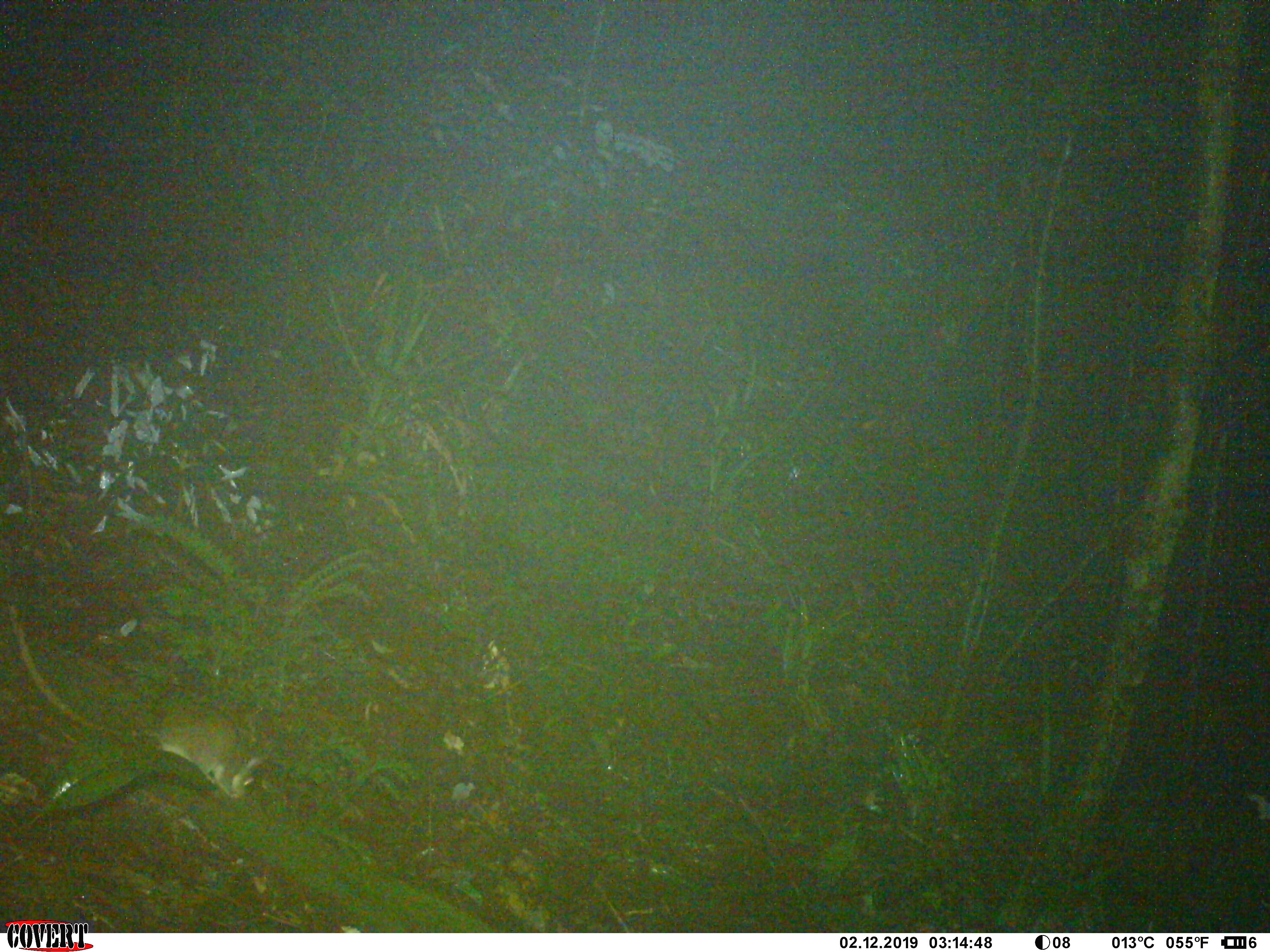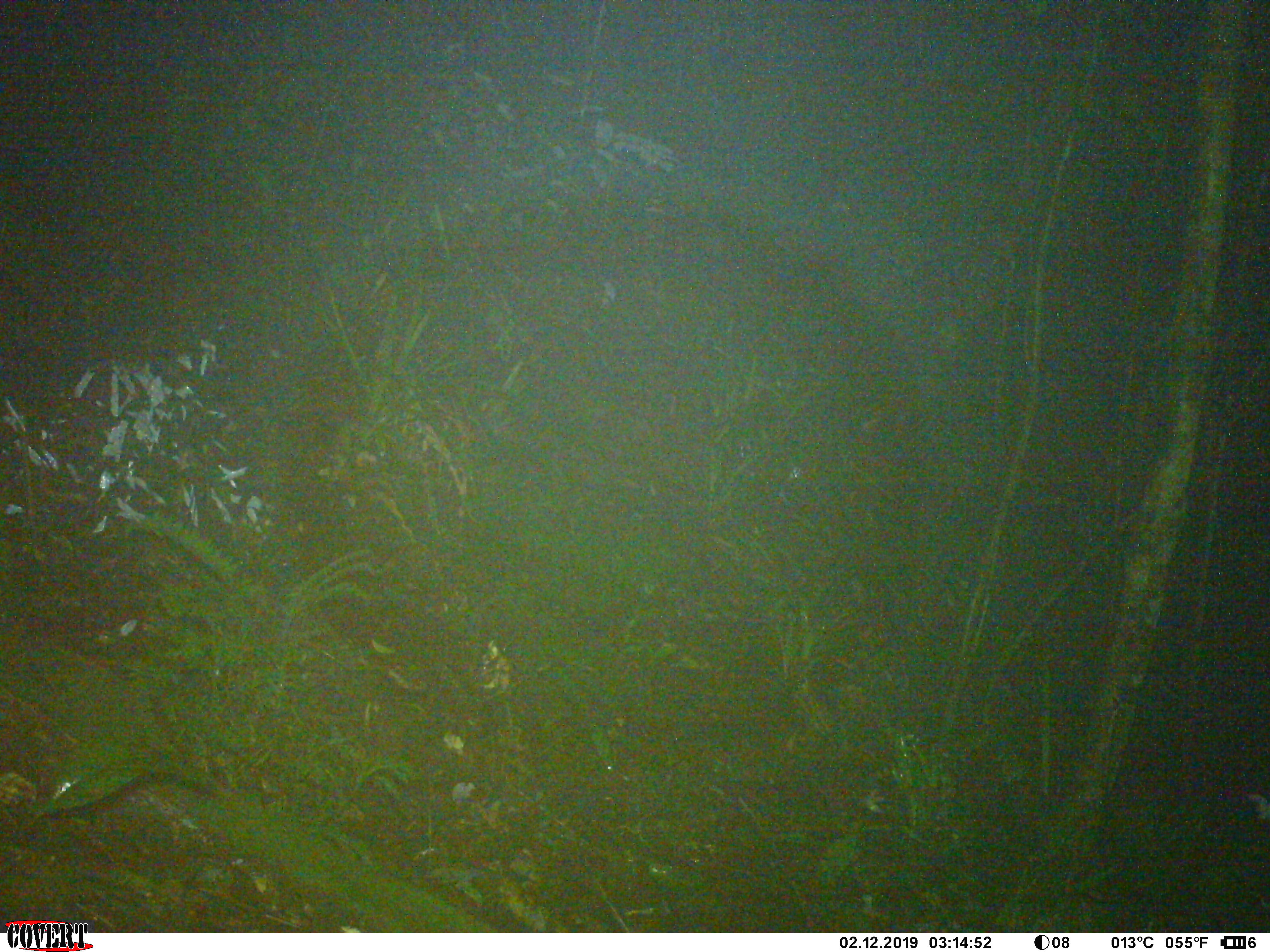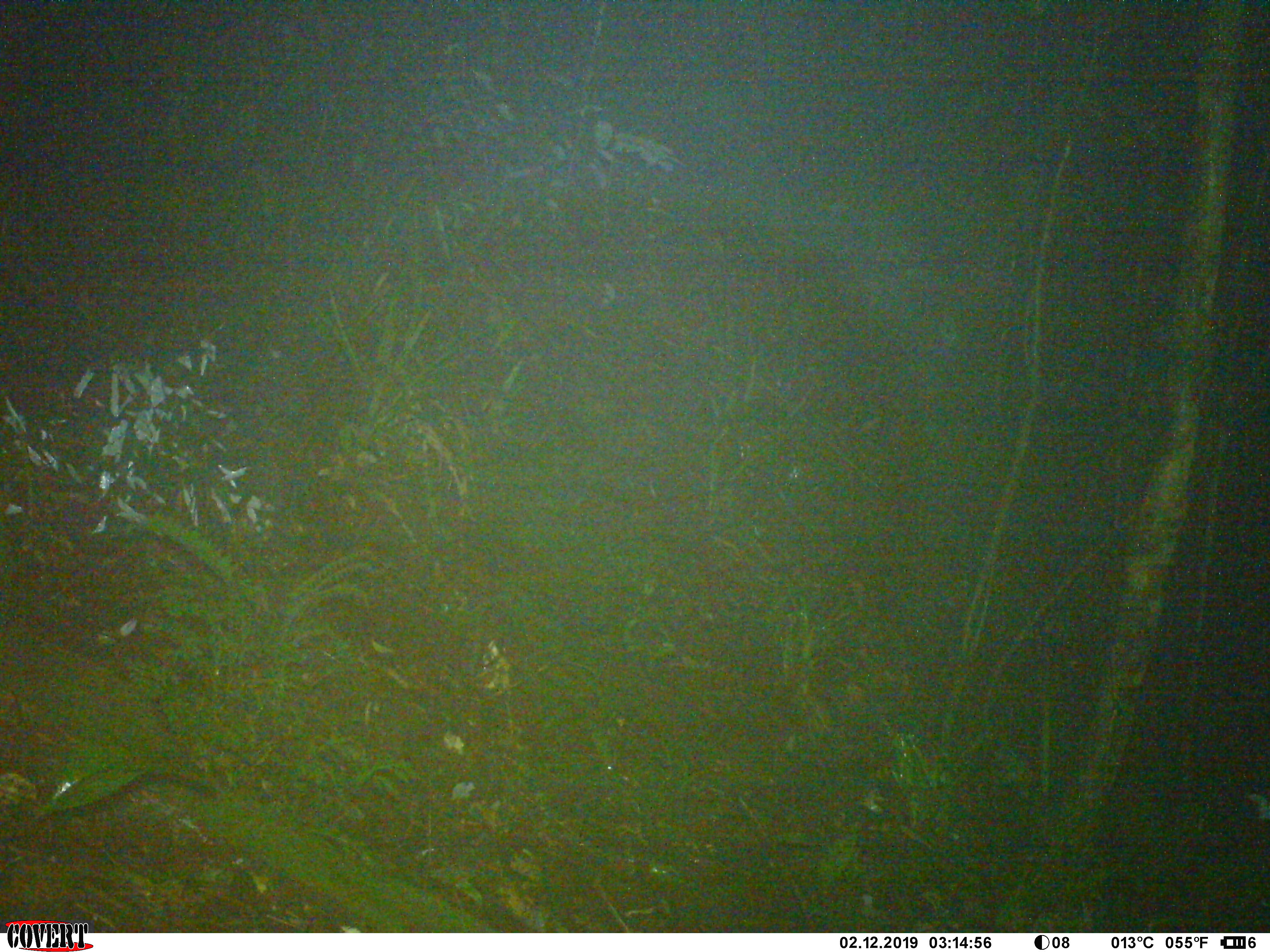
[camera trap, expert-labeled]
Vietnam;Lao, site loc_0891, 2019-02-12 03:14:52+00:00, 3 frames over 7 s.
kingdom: Animalia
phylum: Chordata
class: Mammalia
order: Rodentia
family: Muridae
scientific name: Muridae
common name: old-world mice and rats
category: unidentified murid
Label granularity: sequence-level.